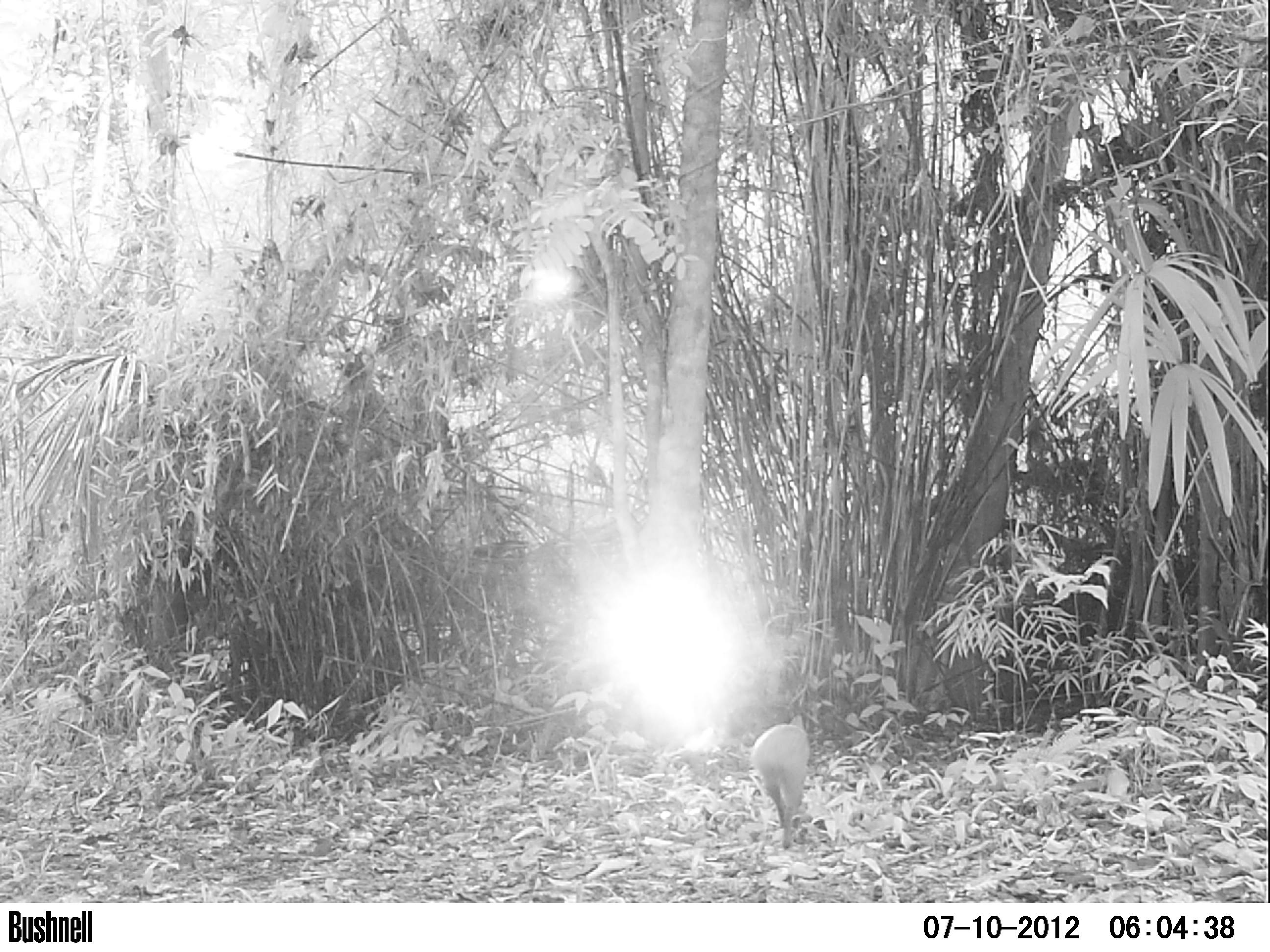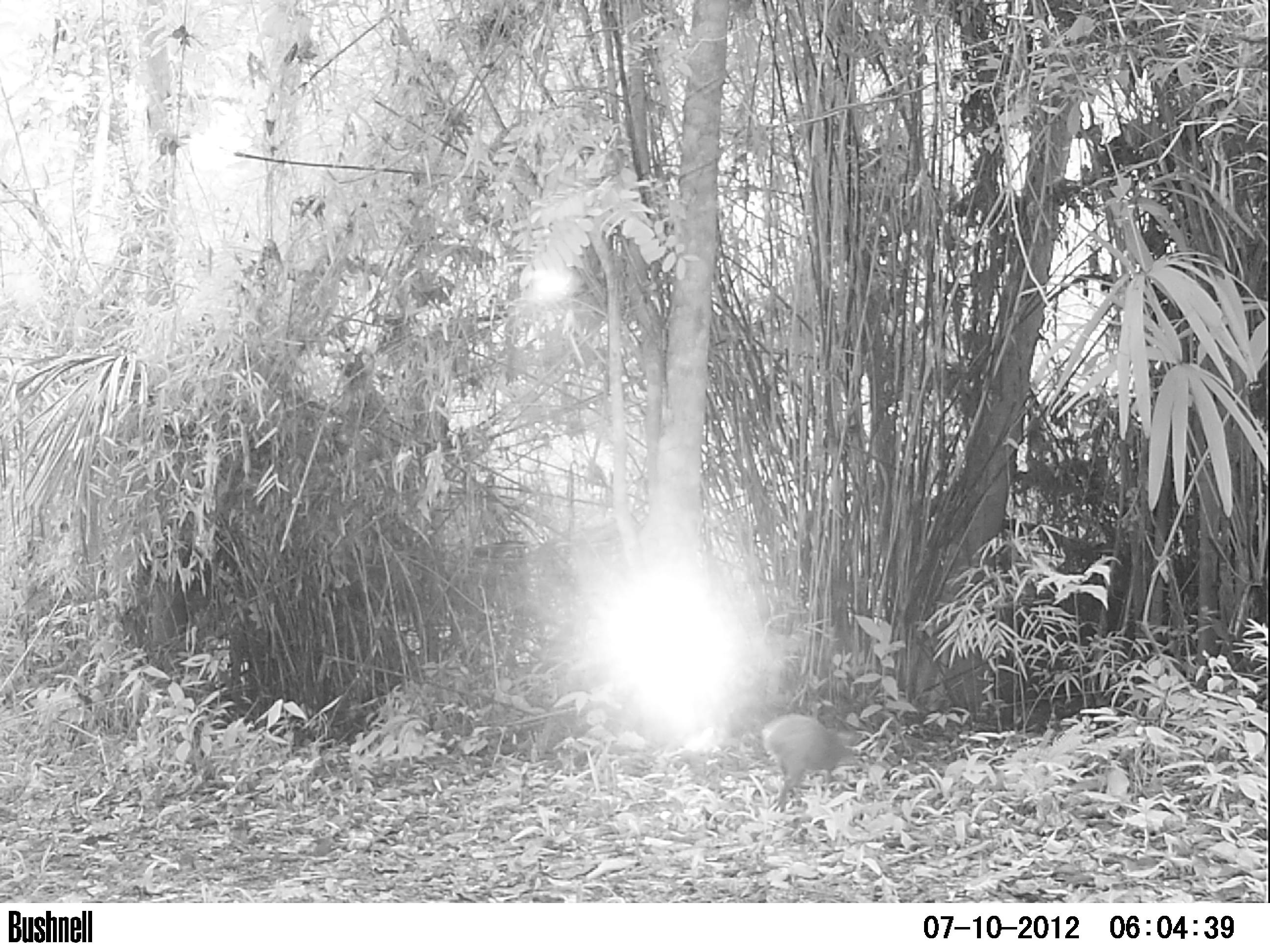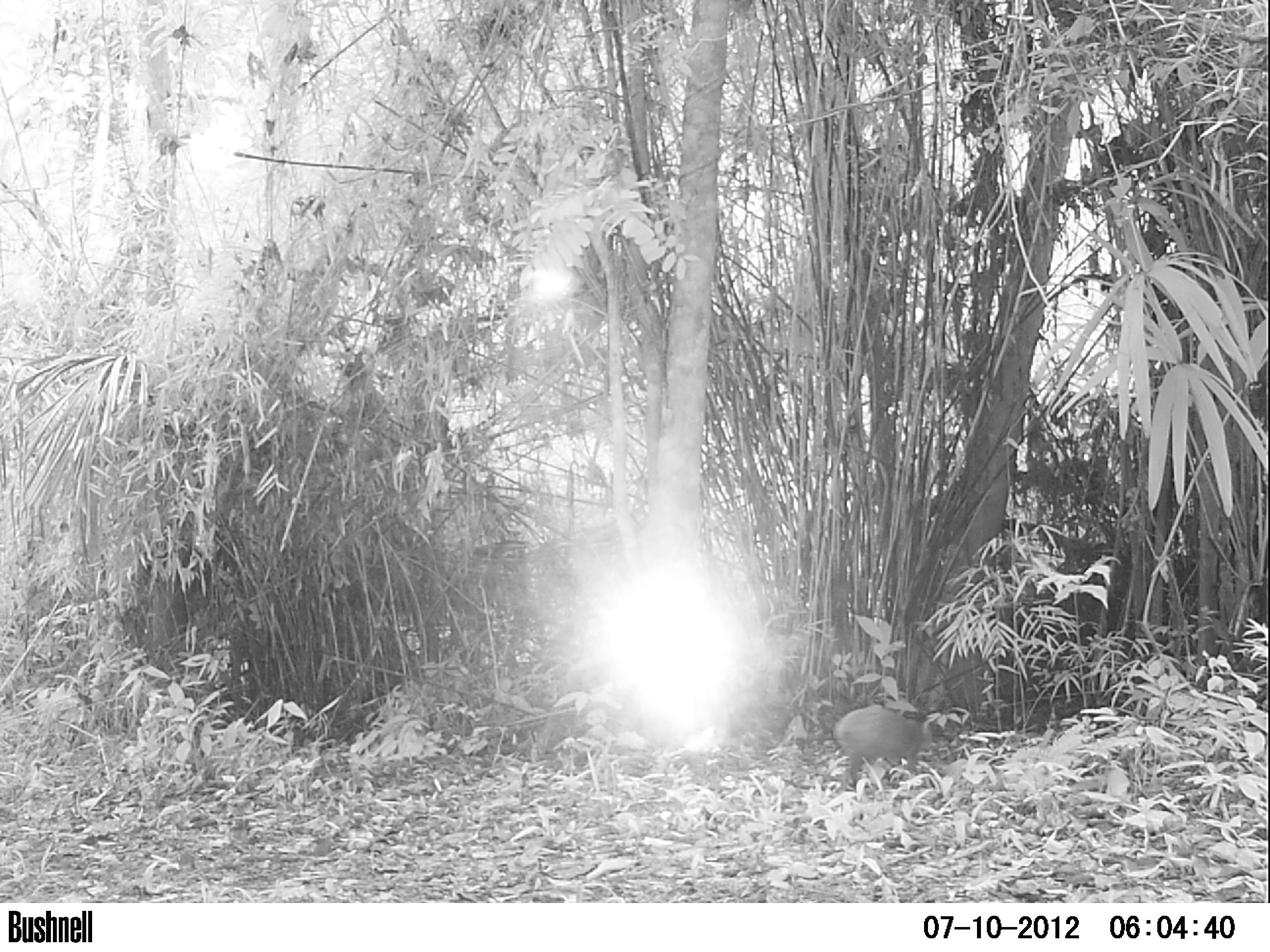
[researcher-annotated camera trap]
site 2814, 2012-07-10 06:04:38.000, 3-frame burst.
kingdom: Animalia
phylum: Chordata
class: Mammalia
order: Rodentia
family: Dasyproctidae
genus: Dasyprocta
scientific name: Dasyprocta punctata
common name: central american agouti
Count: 1.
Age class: adult.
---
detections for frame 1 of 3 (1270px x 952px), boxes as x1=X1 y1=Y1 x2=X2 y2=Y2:
dasyprocta punctata: x1=749 y1=714 x2=811 y2=849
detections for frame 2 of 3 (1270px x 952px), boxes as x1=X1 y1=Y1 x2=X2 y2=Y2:
dasyprocta punctata: x1=760 y1=713 x2=862 y2=813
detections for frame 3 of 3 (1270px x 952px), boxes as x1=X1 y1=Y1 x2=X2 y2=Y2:
dasyprocta punctata: x1=833 y1=704 x2=936 y2=791